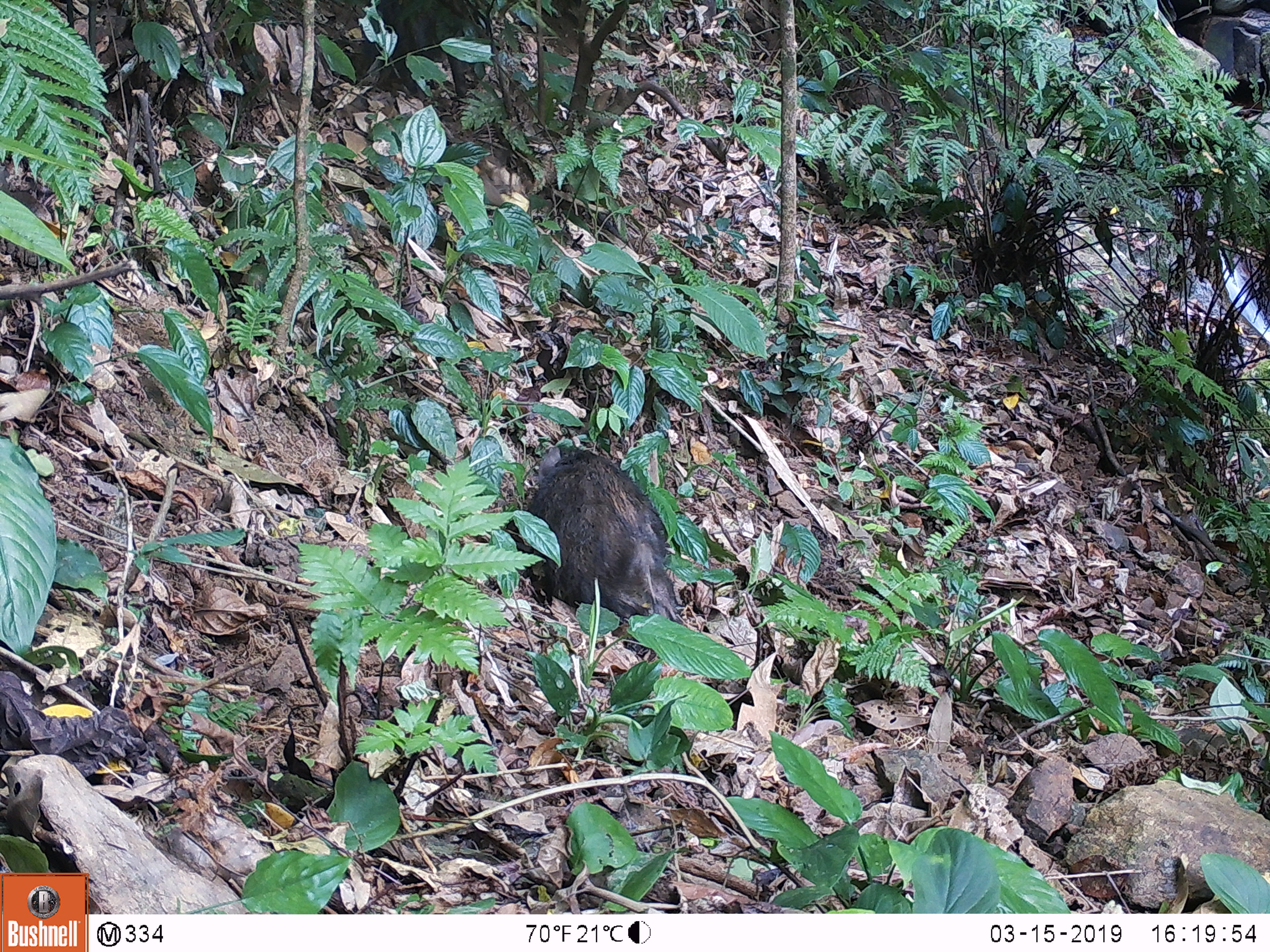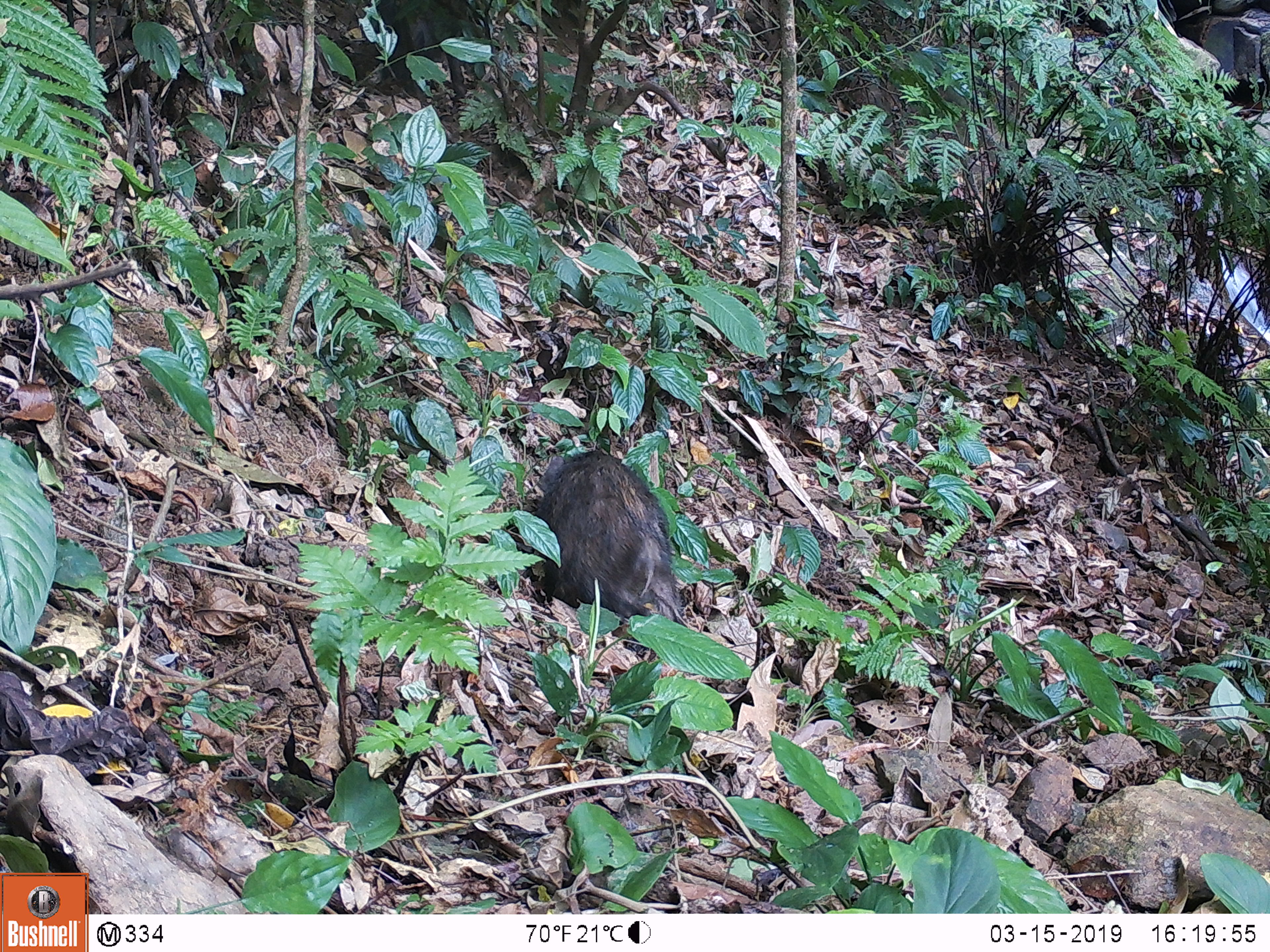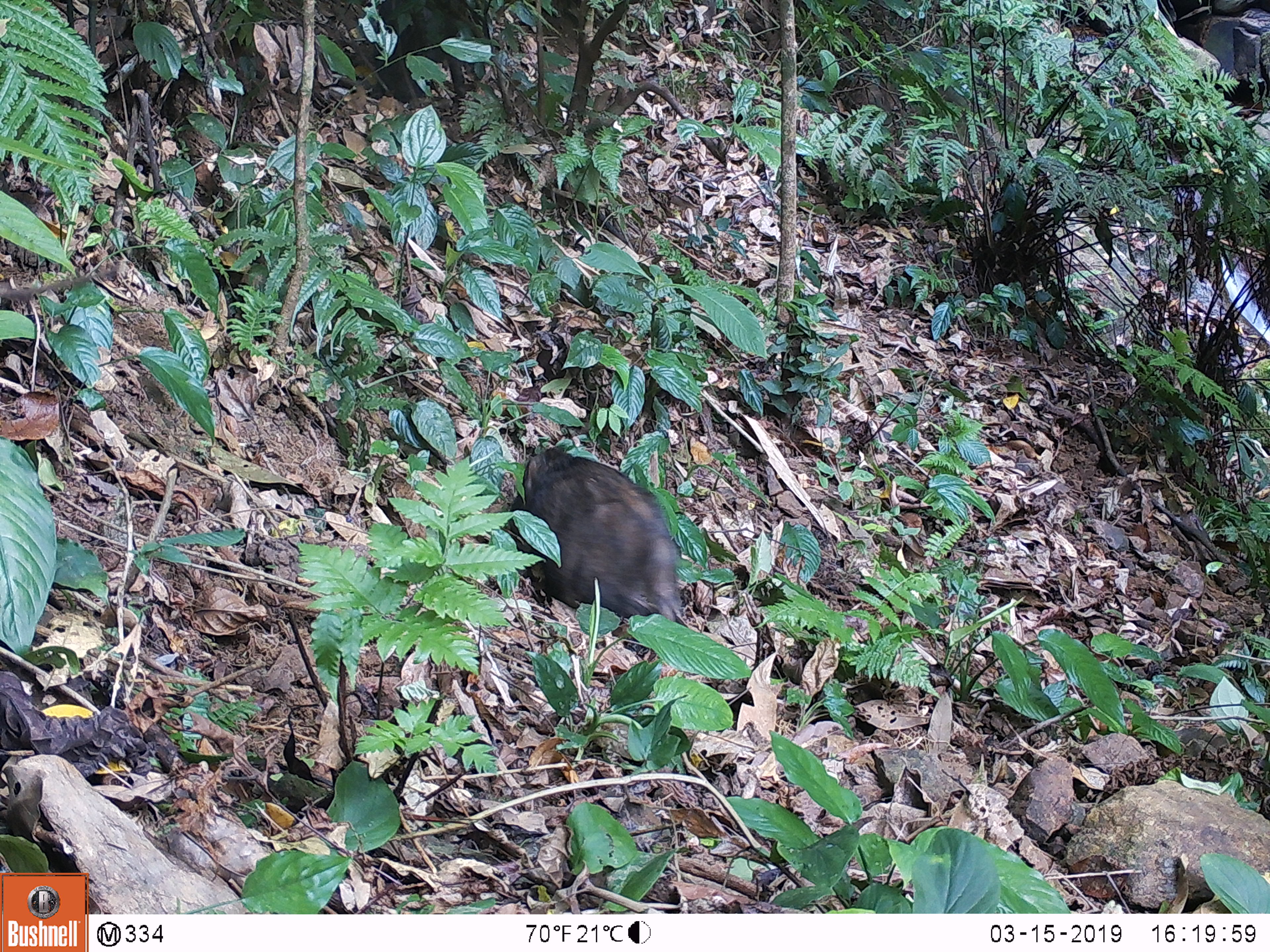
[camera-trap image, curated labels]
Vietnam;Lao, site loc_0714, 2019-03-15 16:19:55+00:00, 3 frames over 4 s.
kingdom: Animalia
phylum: Chordata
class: Mammalia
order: Artiodactyla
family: Suidae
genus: Sus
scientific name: Sus scrofa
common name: eurasian wild pig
Eurasian wild pig (Sus scrofa). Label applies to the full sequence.